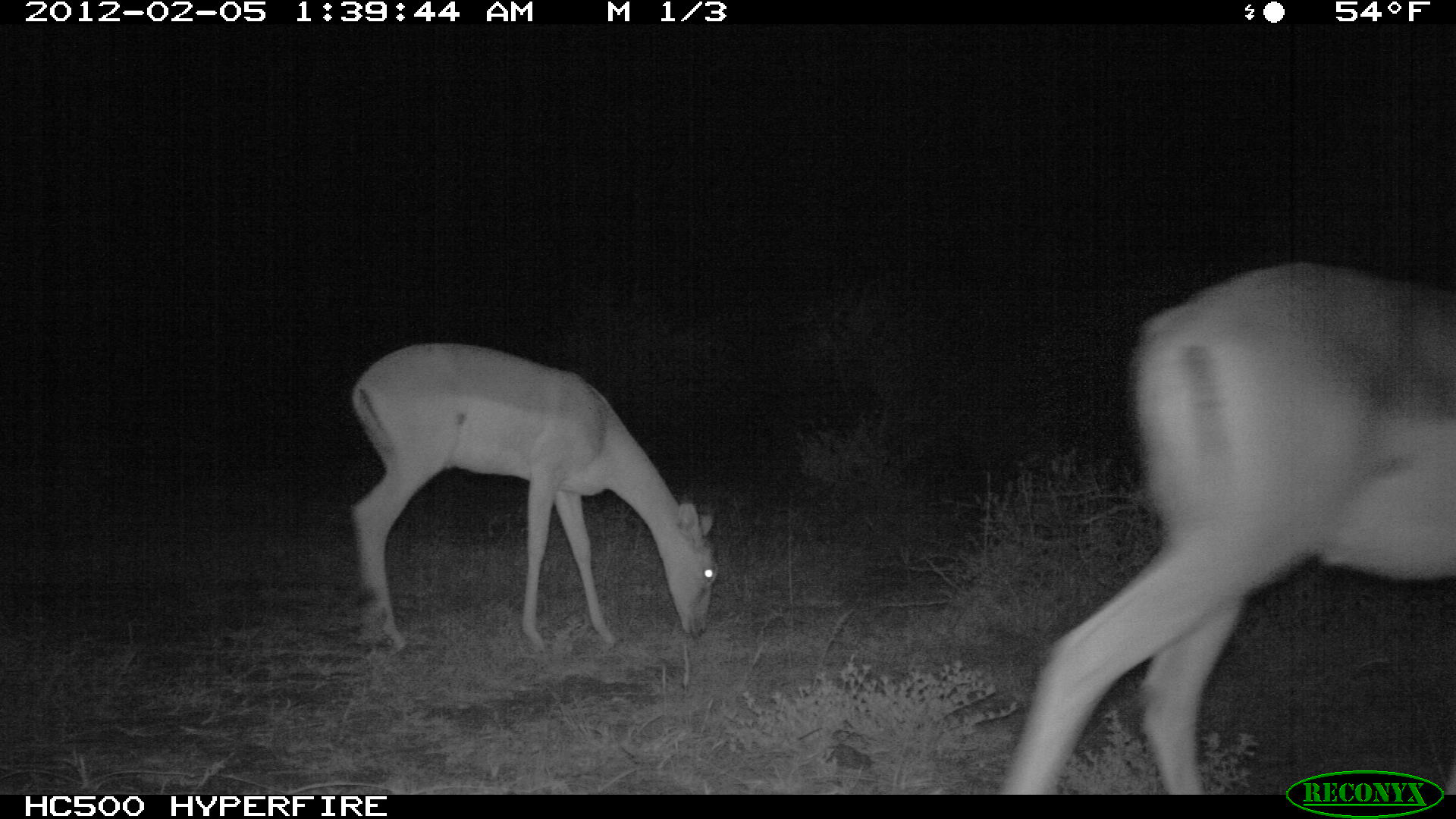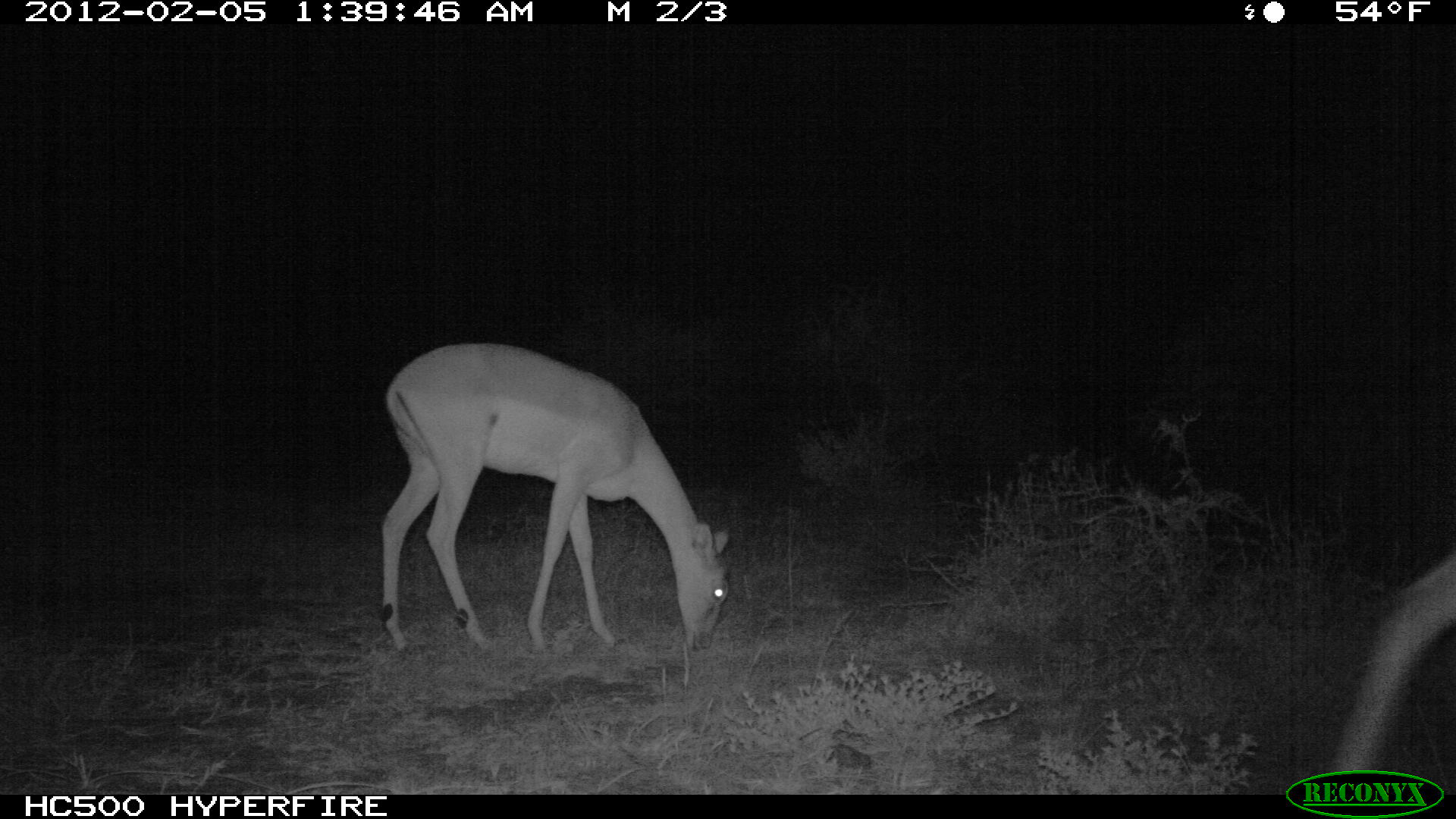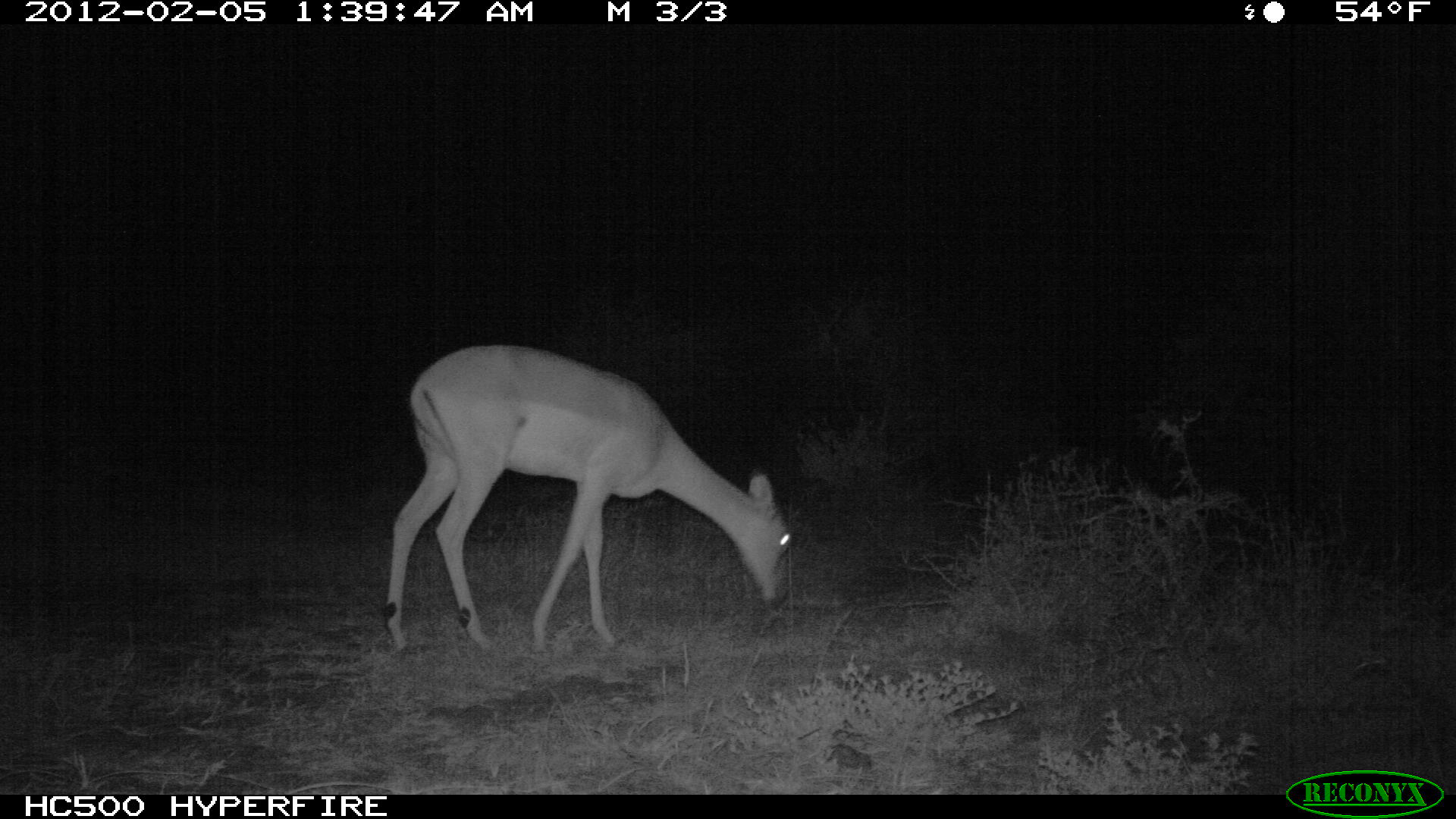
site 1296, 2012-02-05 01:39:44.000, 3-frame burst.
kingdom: Animalia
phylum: Chordata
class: Mammalia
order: Artiodactyla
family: Bovidae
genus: Aepyceros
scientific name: Aepyceros melampus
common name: impala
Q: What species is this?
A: Aepyceros melampus (impala).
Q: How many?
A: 2.